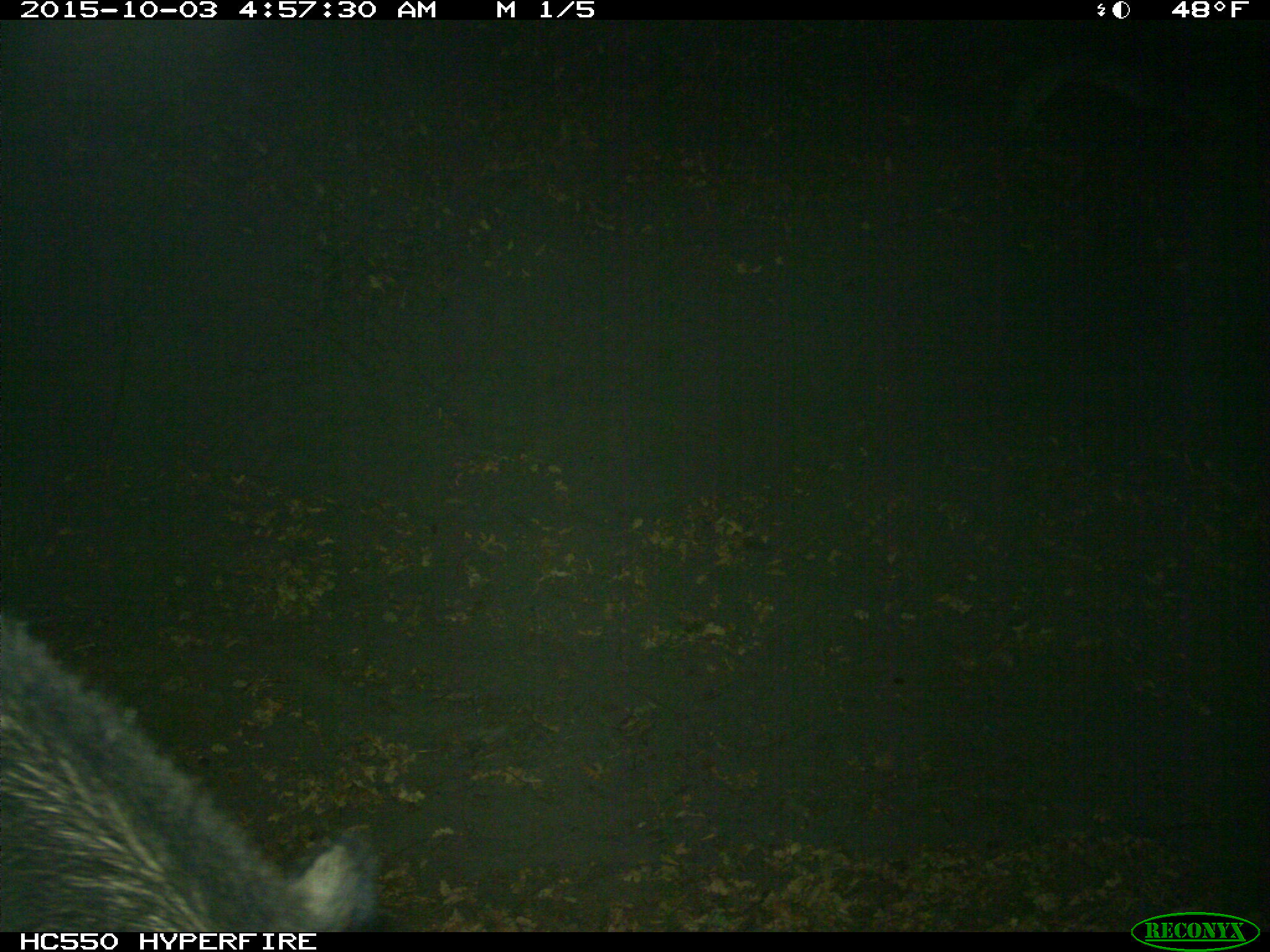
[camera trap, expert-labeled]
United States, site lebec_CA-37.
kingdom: Animalia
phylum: Chordata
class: Mammalia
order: Artiodactyla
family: Suidae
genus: Sus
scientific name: Sus scrofa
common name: wild boar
Sus scrofa (wild boar).